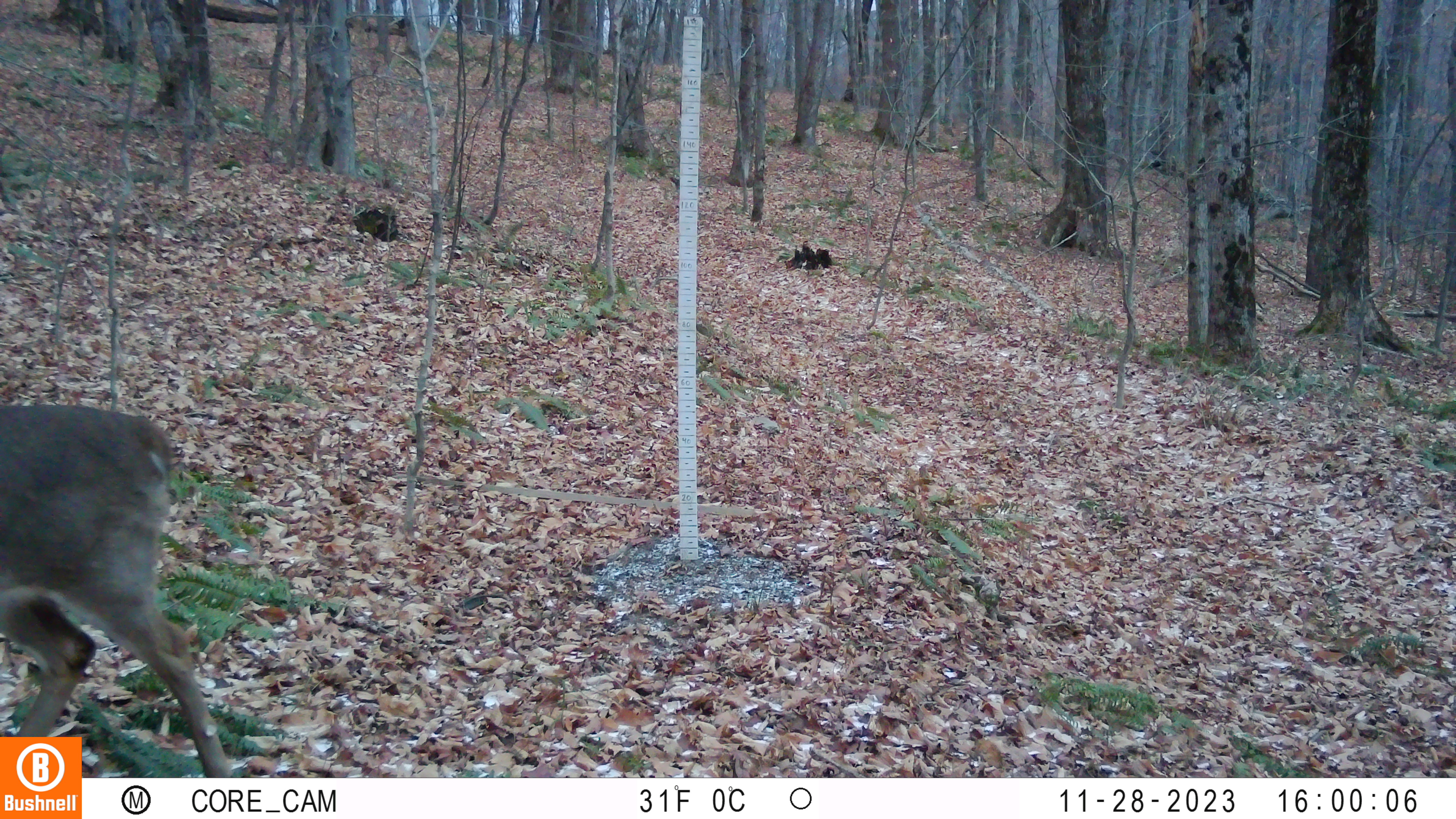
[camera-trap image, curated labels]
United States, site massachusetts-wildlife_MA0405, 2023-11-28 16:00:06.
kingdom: Animalia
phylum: Chordata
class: Mammalia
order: Artiodactyla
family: Cervidae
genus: Odocoileus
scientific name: Odocoileus virginianus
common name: white-tailed deer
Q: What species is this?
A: White-tailed deer (Odocoileus virginianus).